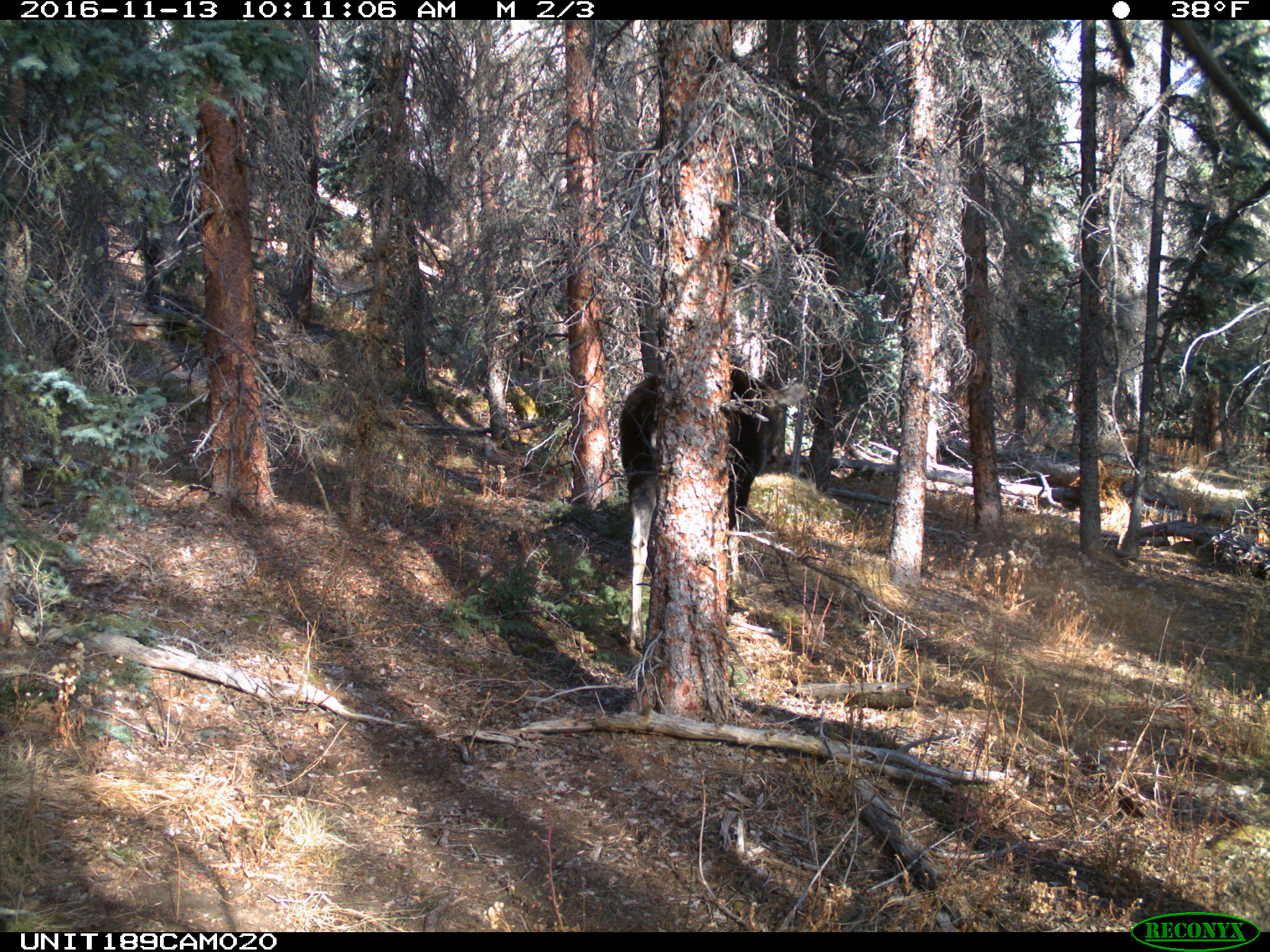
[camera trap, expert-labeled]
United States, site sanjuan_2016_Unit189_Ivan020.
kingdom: Animalia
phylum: Chordata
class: Mammalia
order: Artiodactyla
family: Cervidae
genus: Alces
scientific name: Alces alces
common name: moose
Alces alces (moose).